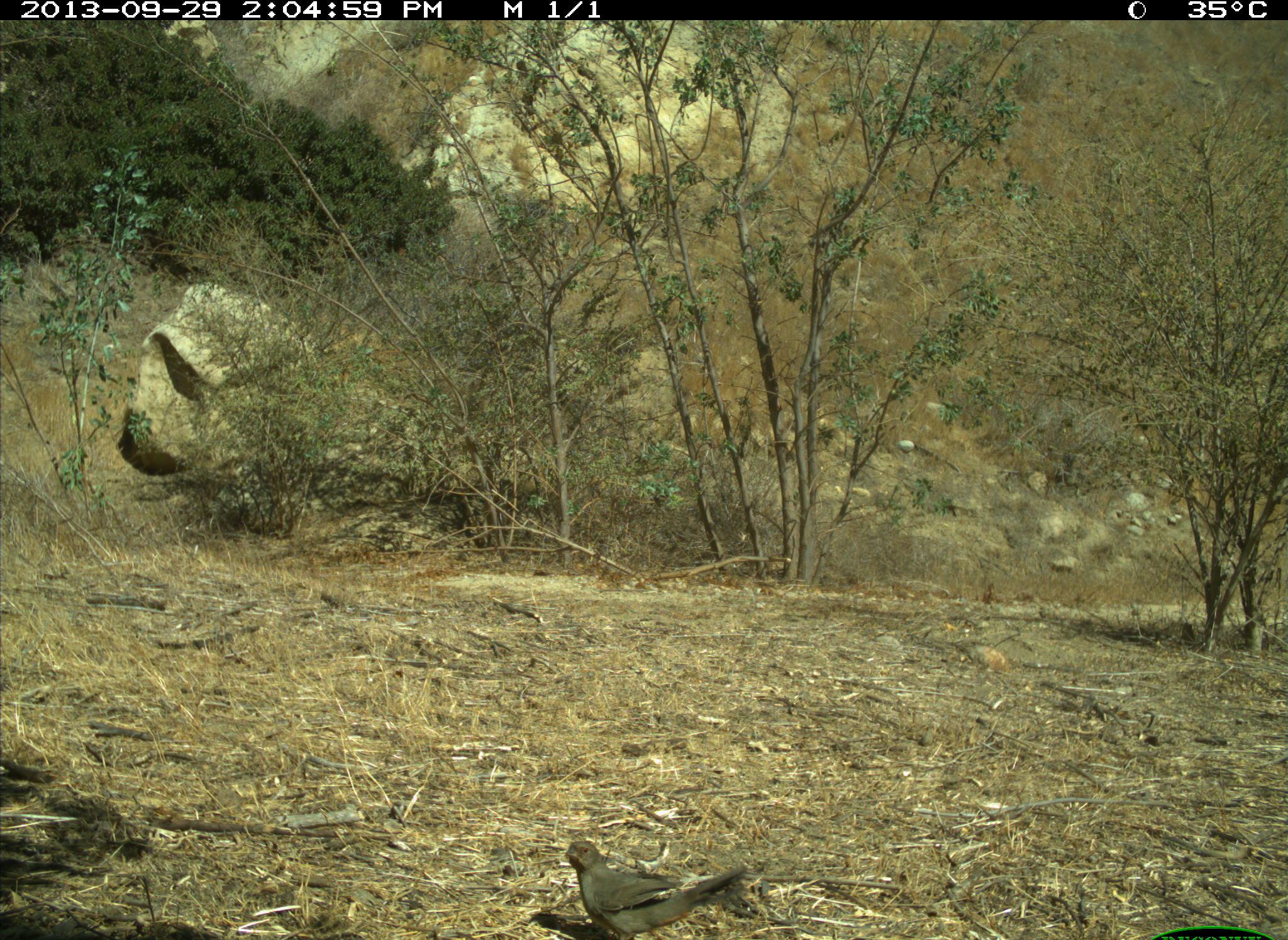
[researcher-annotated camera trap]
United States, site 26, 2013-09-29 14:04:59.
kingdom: Animalia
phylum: Chordata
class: Aves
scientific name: Aves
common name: bird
Bird (Aves).